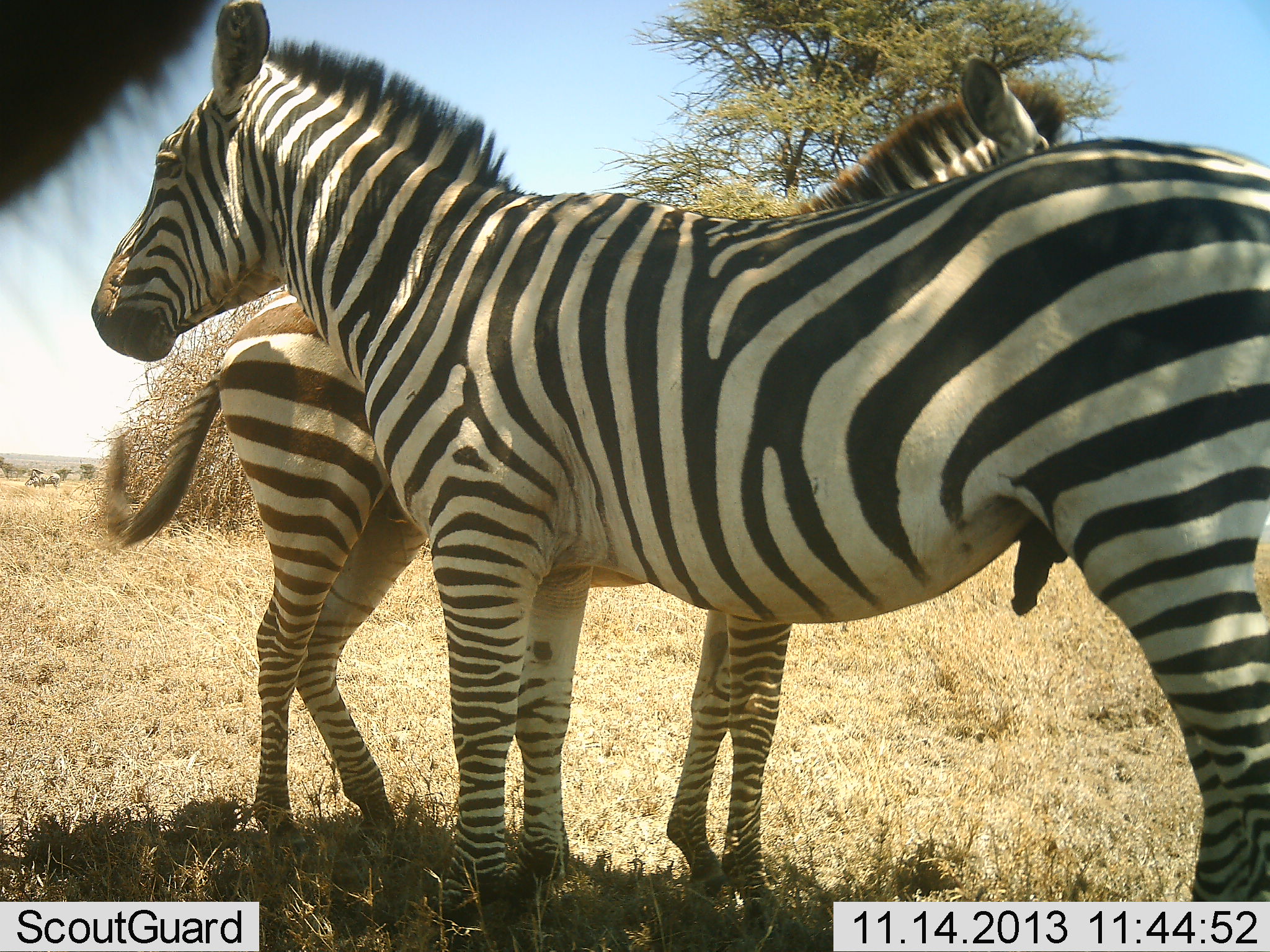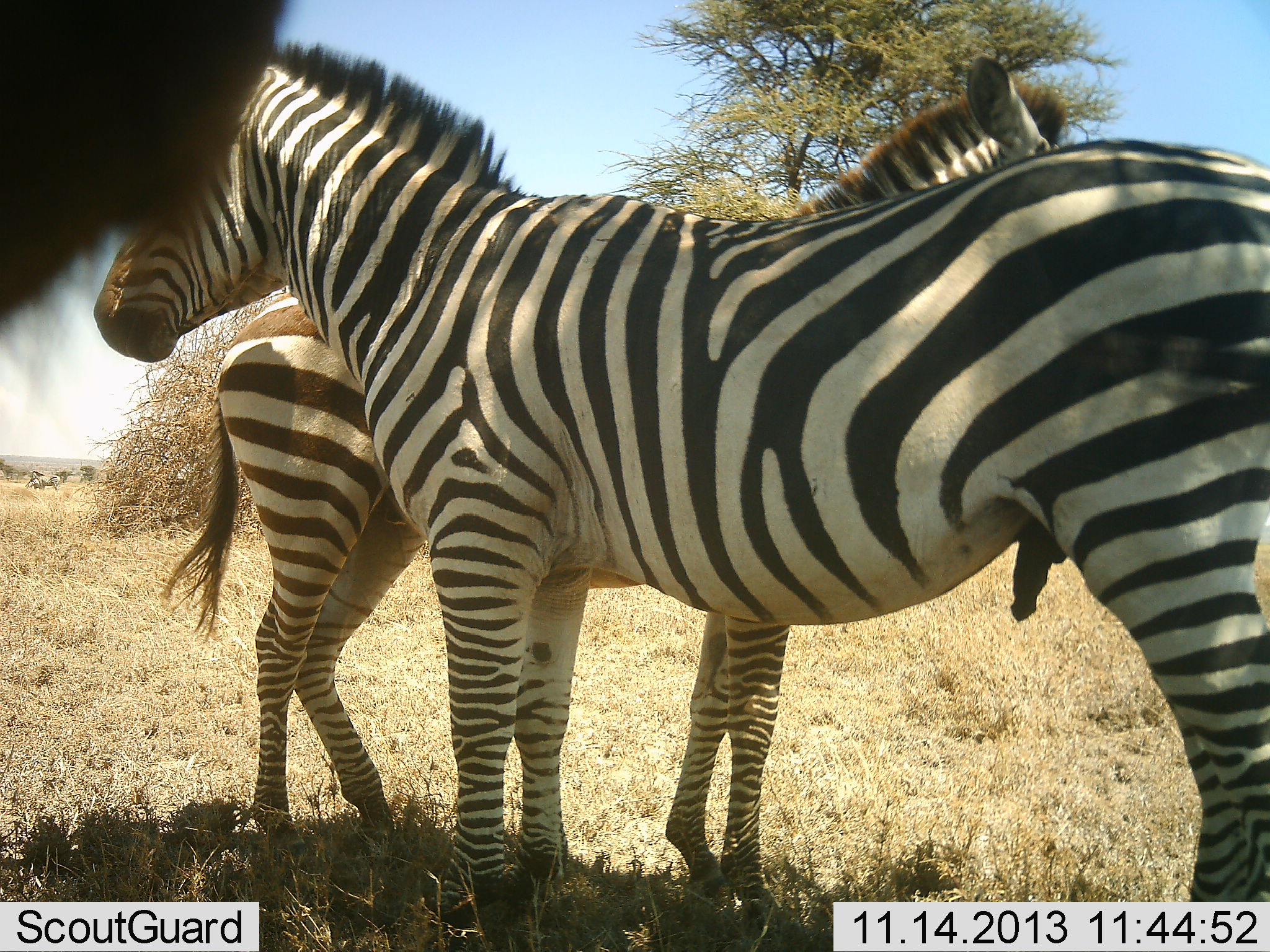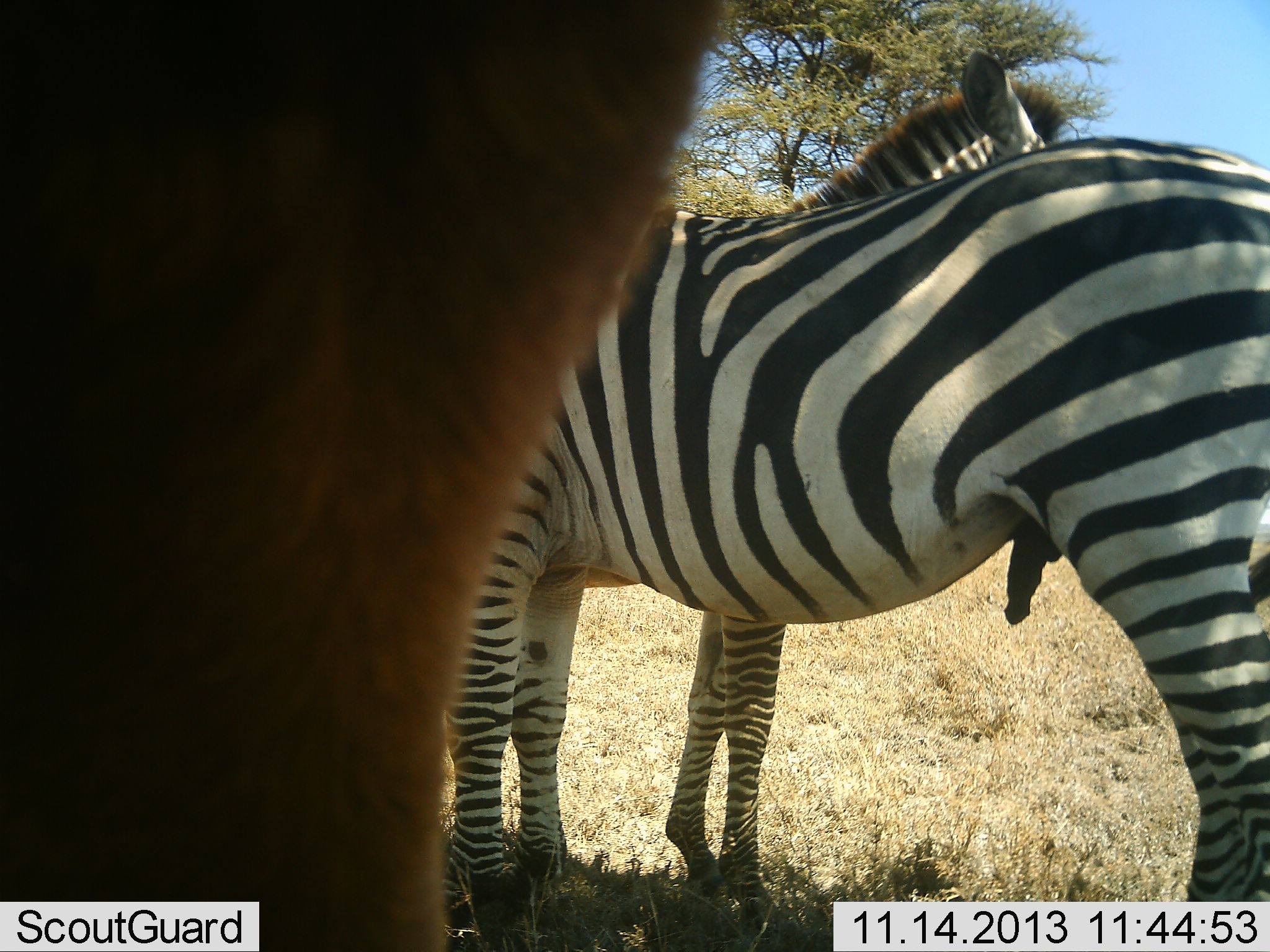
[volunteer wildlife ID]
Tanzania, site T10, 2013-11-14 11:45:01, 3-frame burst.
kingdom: Animalia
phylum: Chordata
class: Mammalia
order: Perissodactyla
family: Equidae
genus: Equus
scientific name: Equus quagga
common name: plains zebra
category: zebra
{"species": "zebra (plains zebra) (Equus quagga)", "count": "3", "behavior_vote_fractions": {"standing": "100%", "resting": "6%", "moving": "0%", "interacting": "10%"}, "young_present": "0%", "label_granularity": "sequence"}